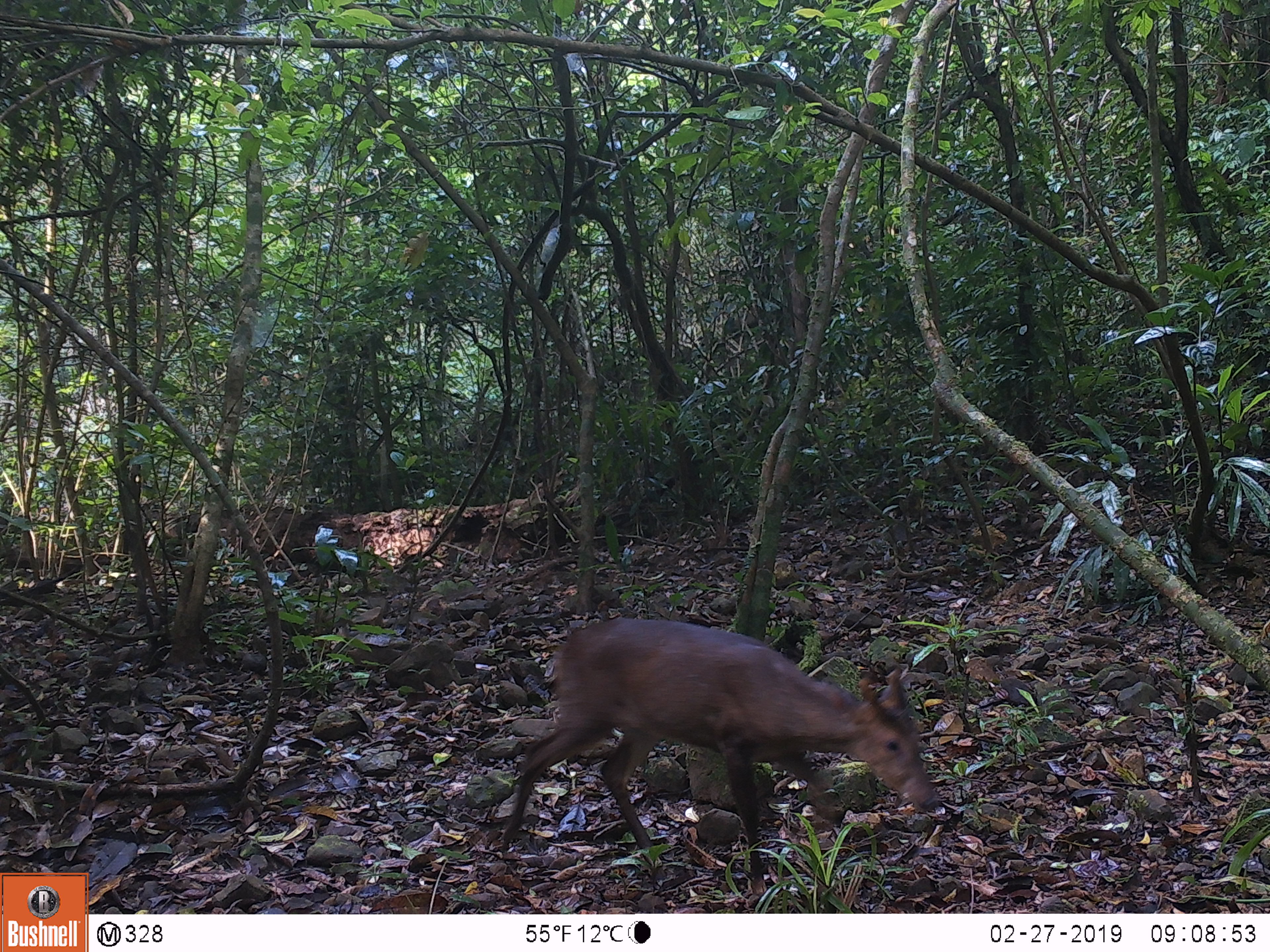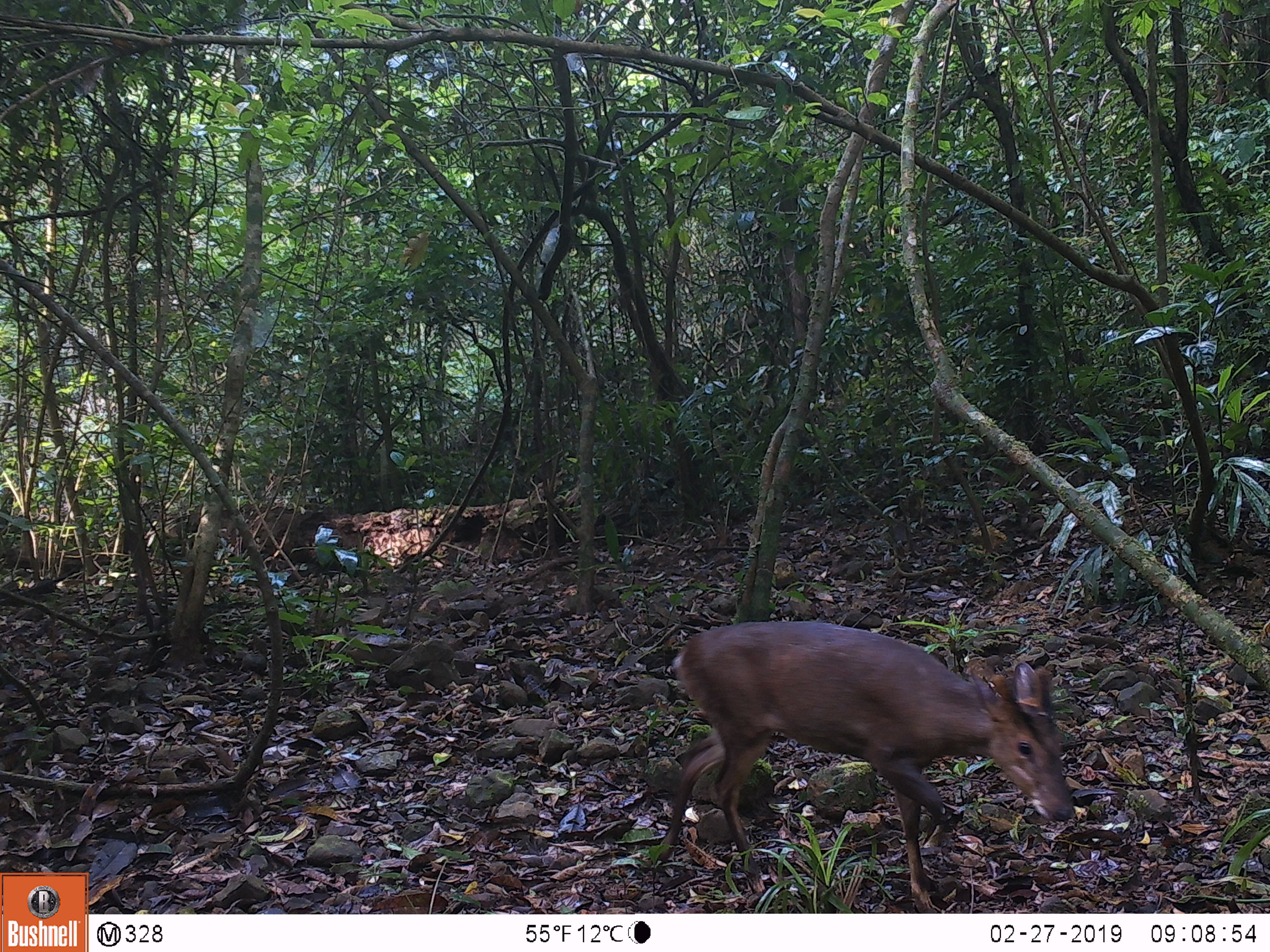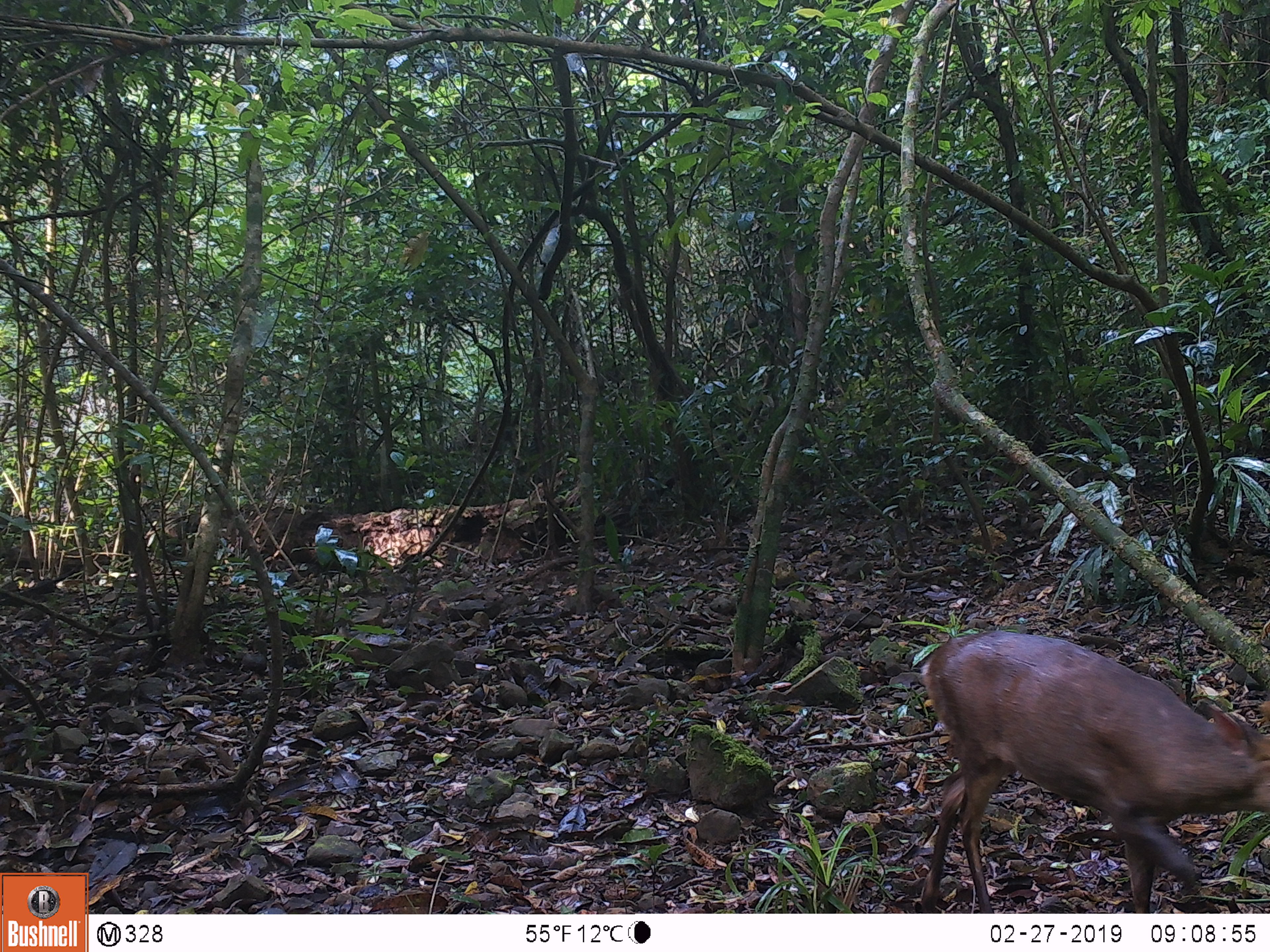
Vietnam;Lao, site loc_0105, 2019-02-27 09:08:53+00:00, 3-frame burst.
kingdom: Animalia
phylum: Chordata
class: Mammalia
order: Artiodactyla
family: Cervidae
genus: Muntiacus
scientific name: Muntiacus vuquangensis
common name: large-antlered muntjac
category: large antlered muntjac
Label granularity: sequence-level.